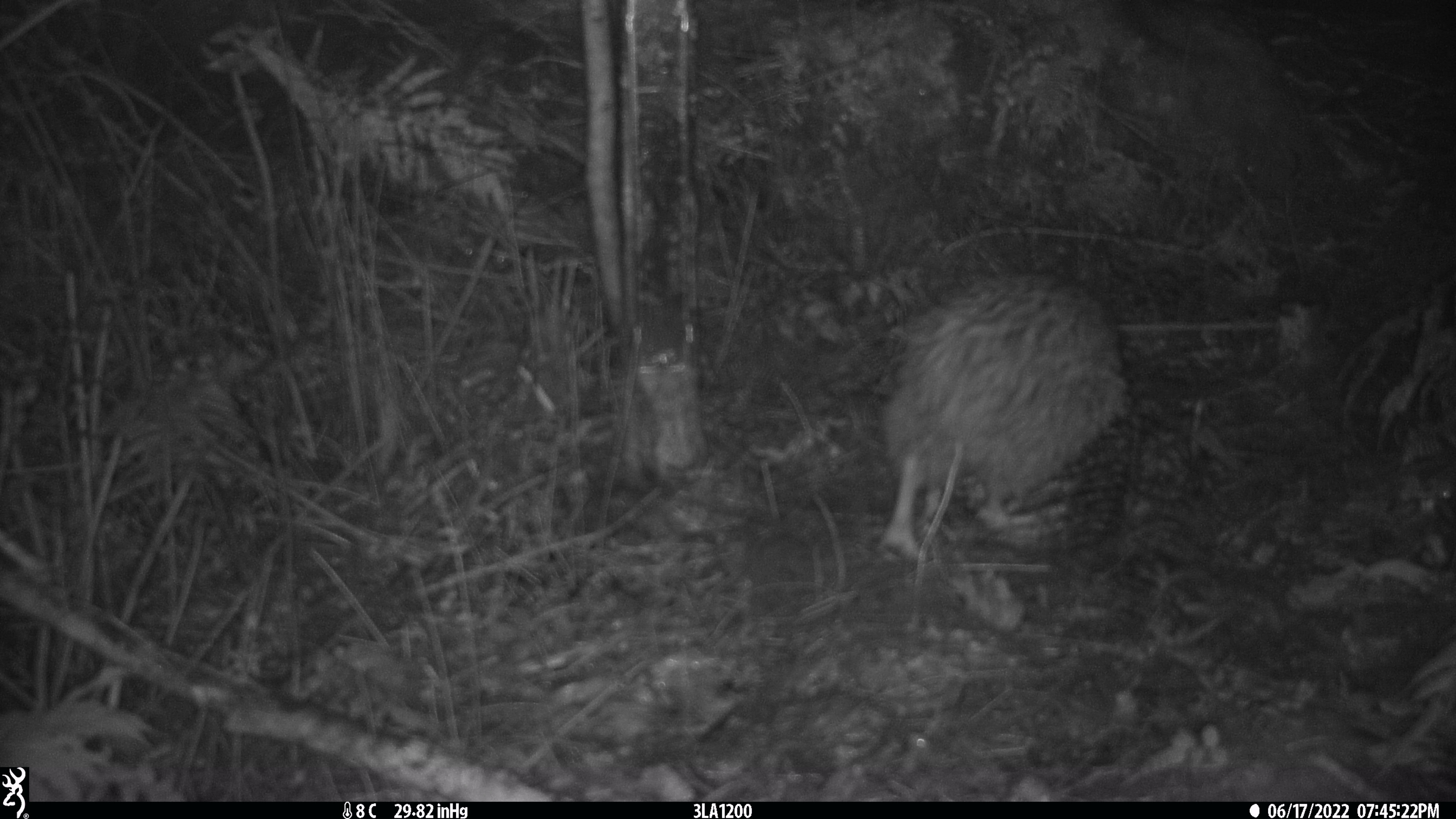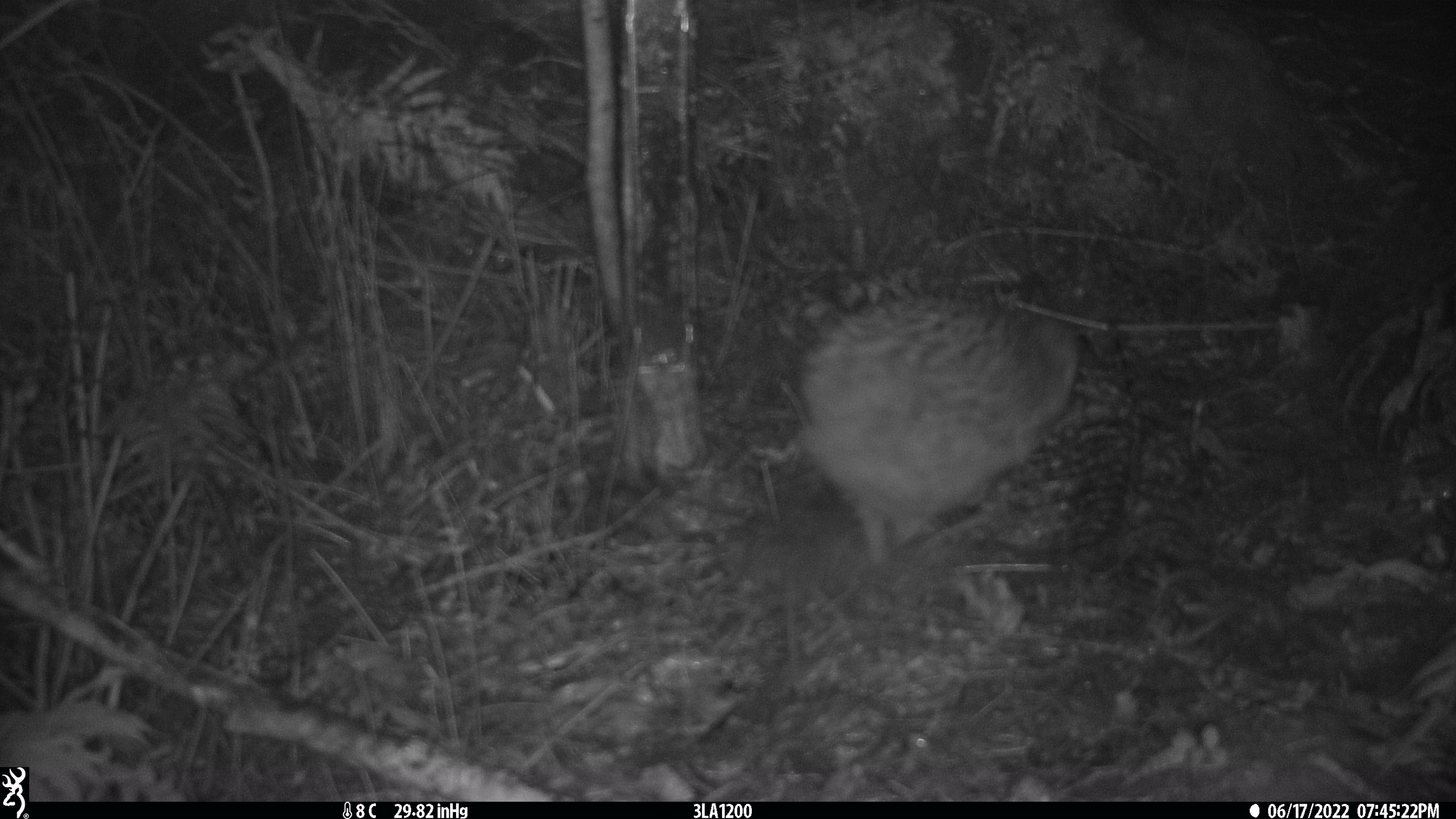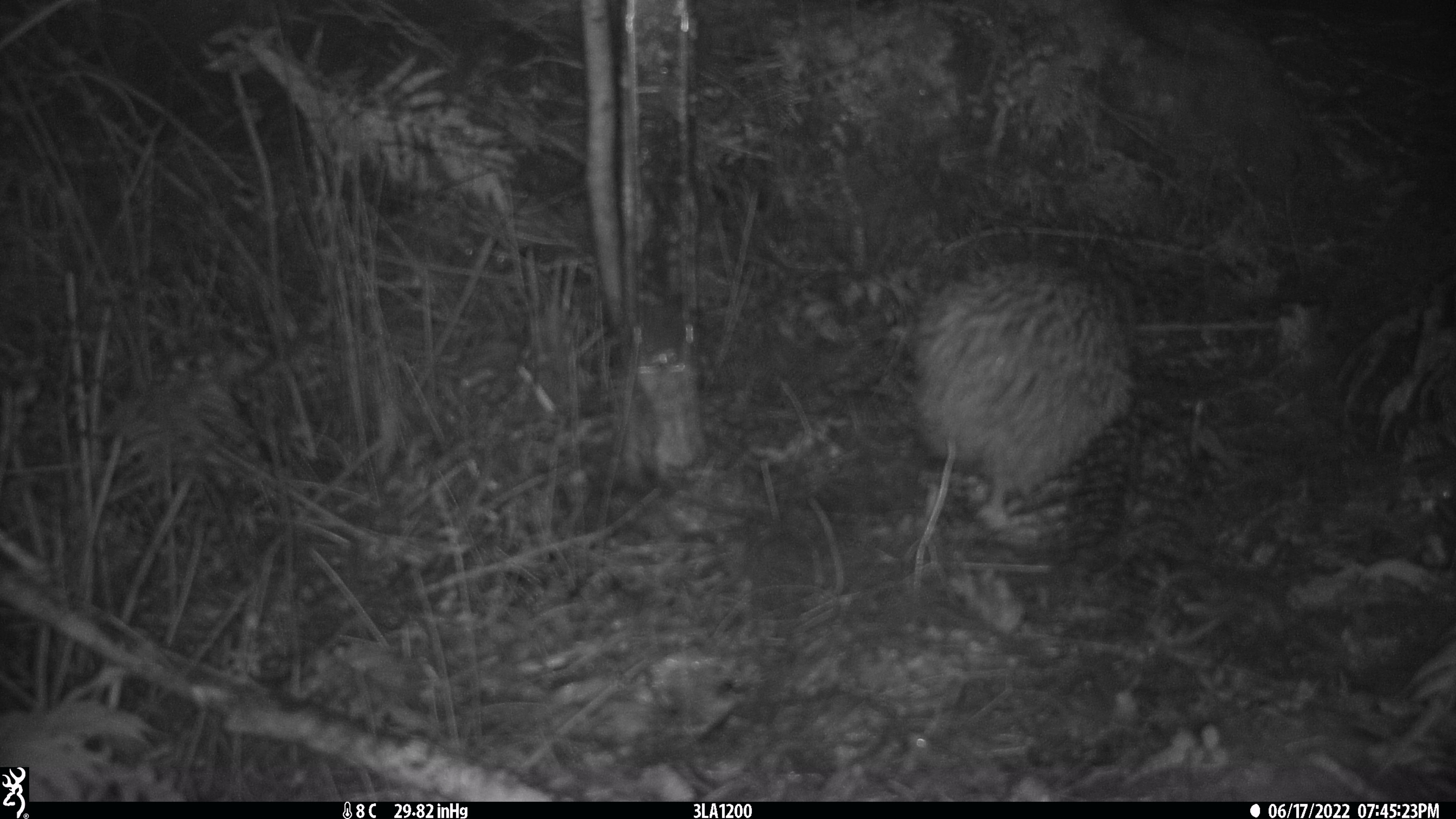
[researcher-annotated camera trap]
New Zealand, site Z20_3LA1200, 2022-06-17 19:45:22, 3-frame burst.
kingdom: Animalia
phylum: Chordata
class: Aves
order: Apterygiformes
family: Apterygidae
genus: Apteryx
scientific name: Apteryx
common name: kiwi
Kiwi (Apteryx).